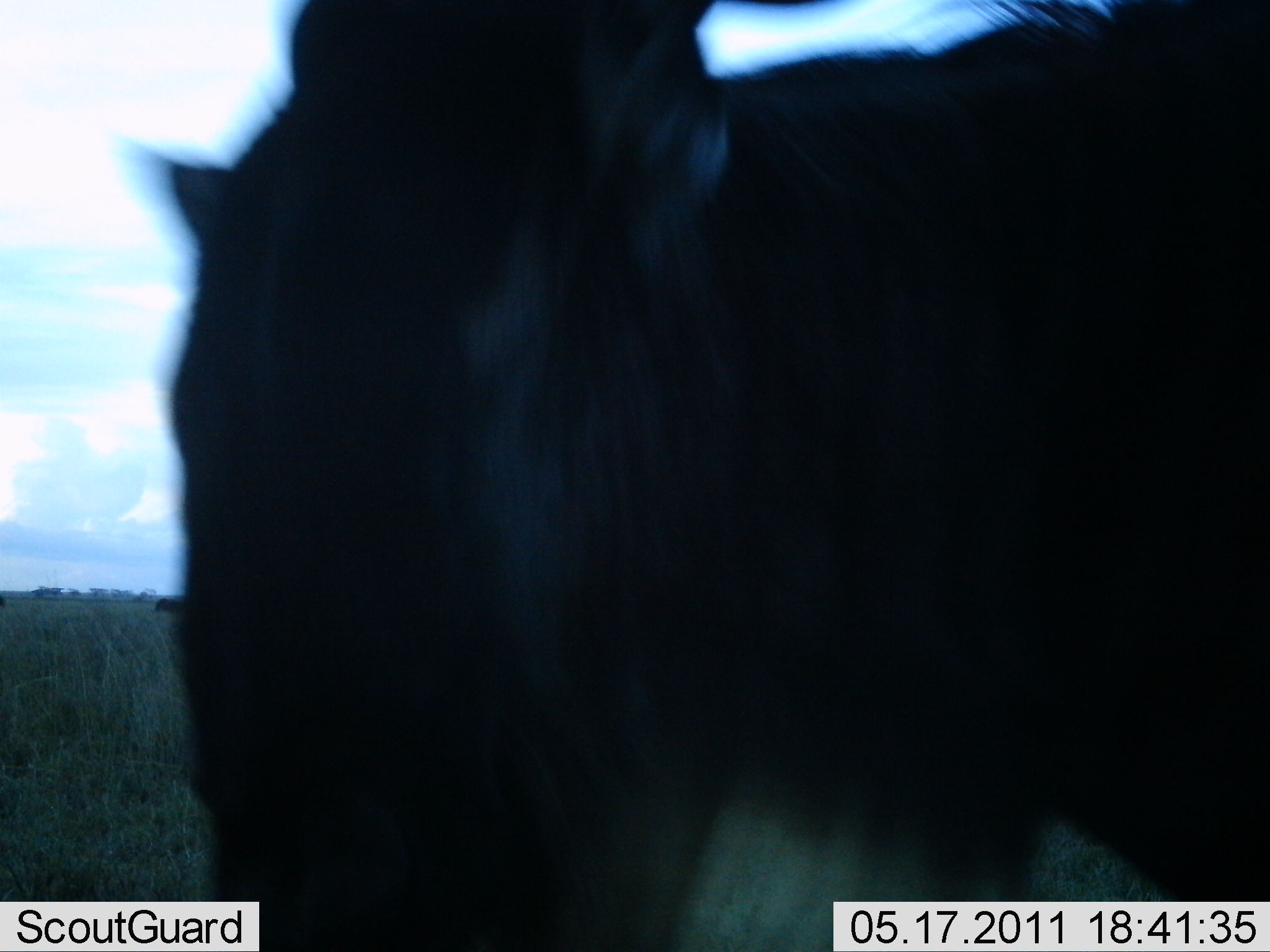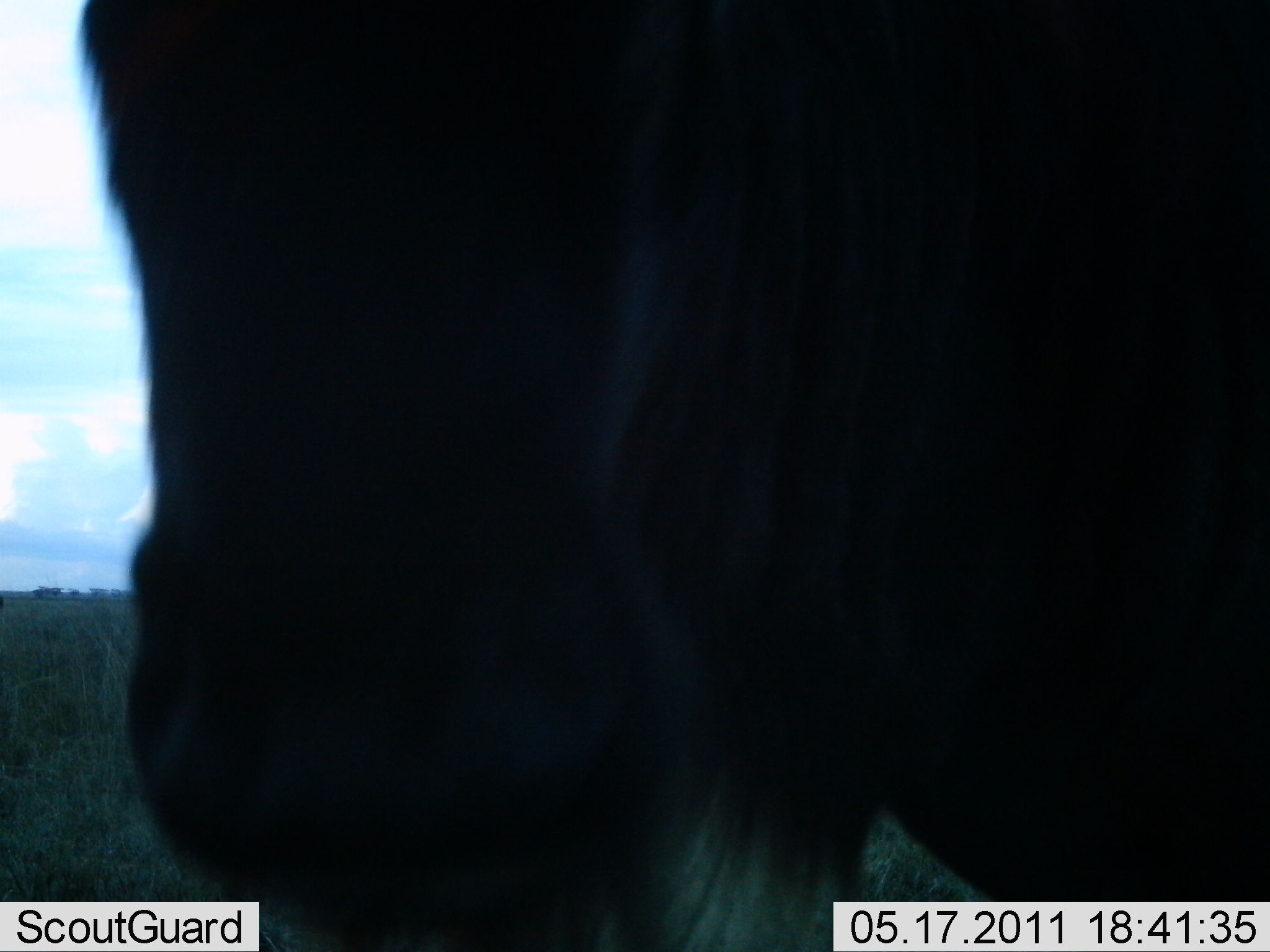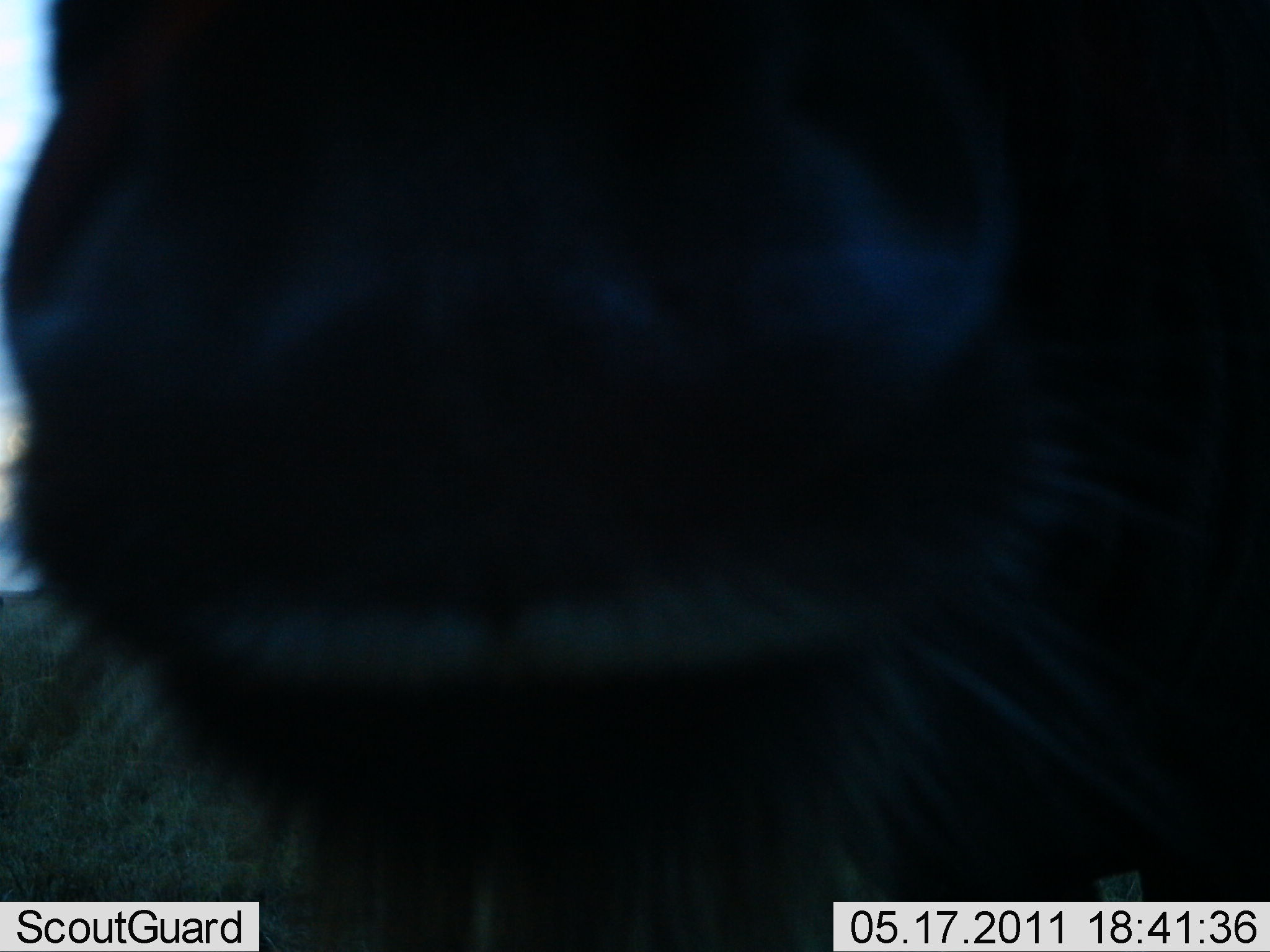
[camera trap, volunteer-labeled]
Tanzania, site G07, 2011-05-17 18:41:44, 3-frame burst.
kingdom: Animalia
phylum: Chordata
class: Mammalia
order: Artiodactyla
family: Bovidae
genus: Connochaetes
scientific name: Connochaetes taurinus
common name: blue wildebeest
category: wildebeest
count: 1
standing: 58%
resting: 0%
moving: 17%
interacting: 25%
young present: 0%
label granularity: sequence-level